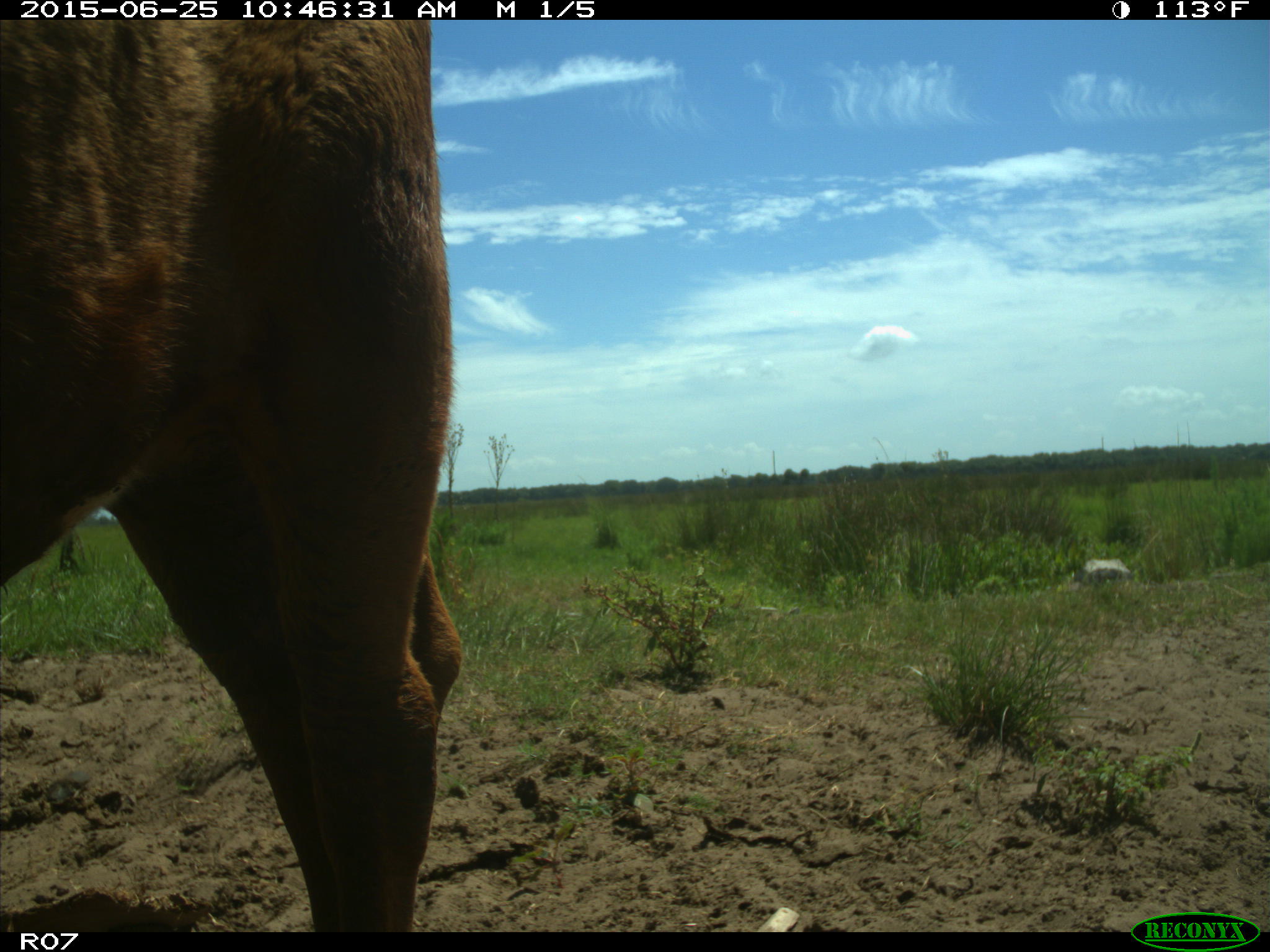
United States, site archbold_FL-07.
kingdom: Animalia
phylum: Chordata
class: Mammalia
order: Artiodactyla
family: Bovidae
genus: Bos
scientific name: Bos taurus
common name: domestic cow